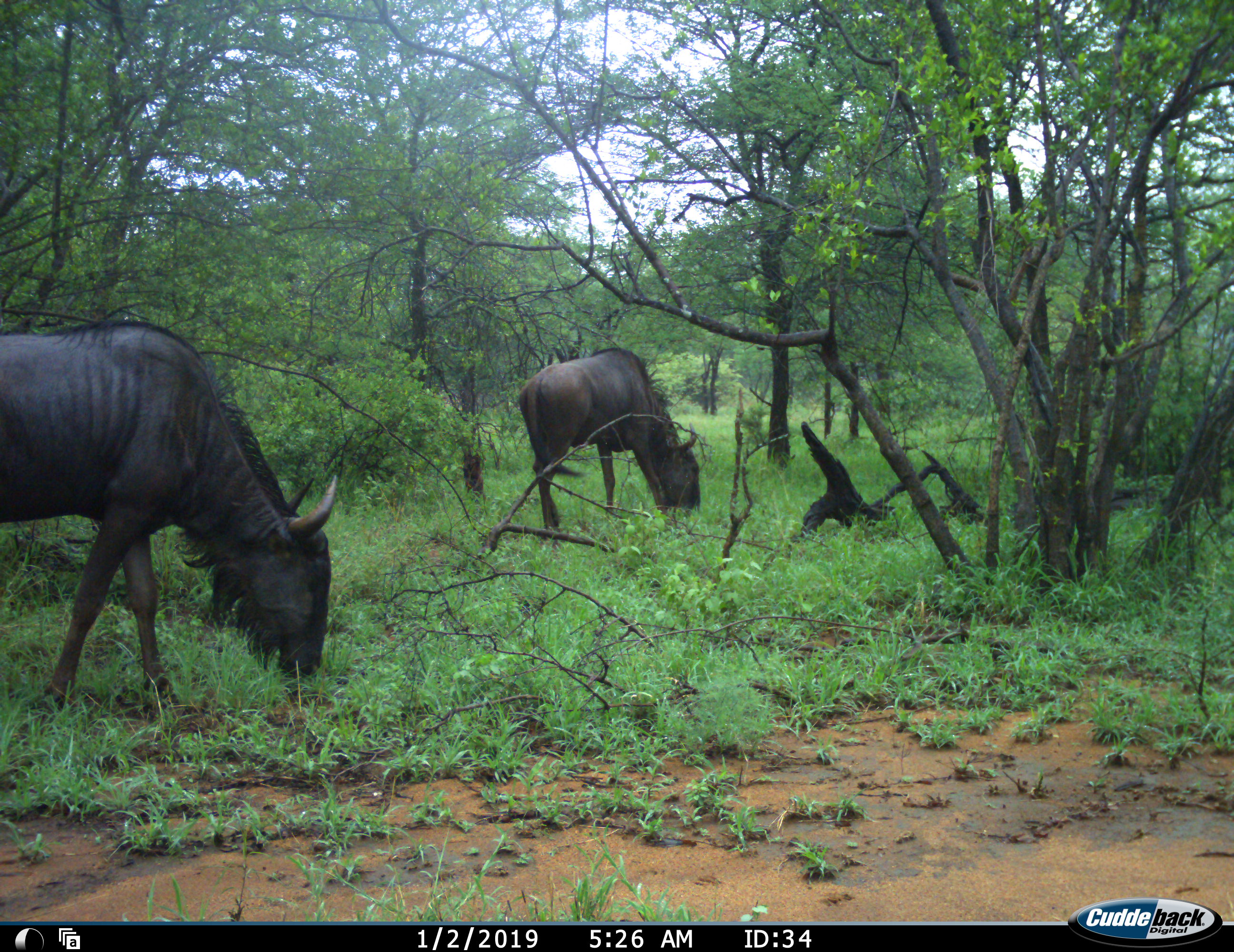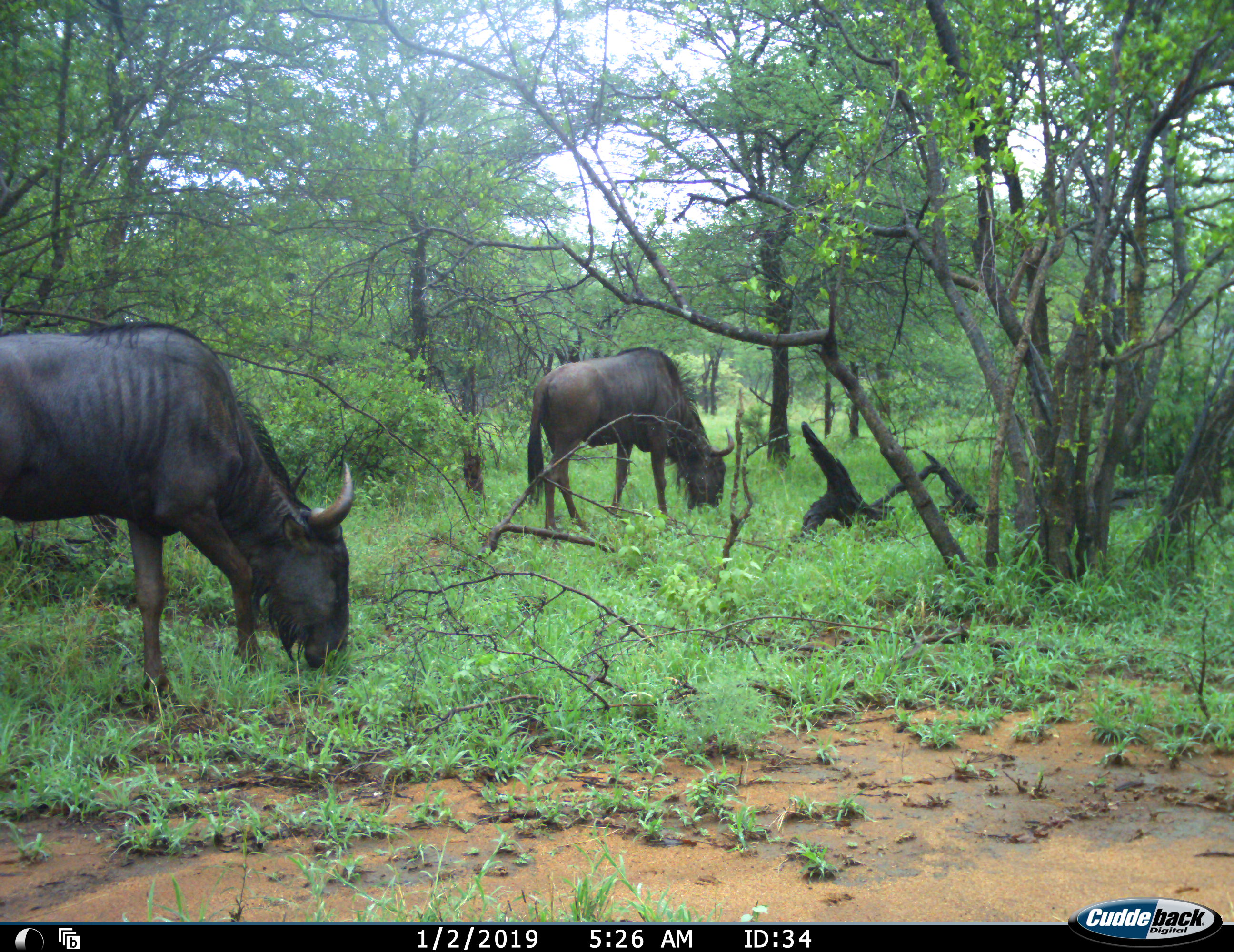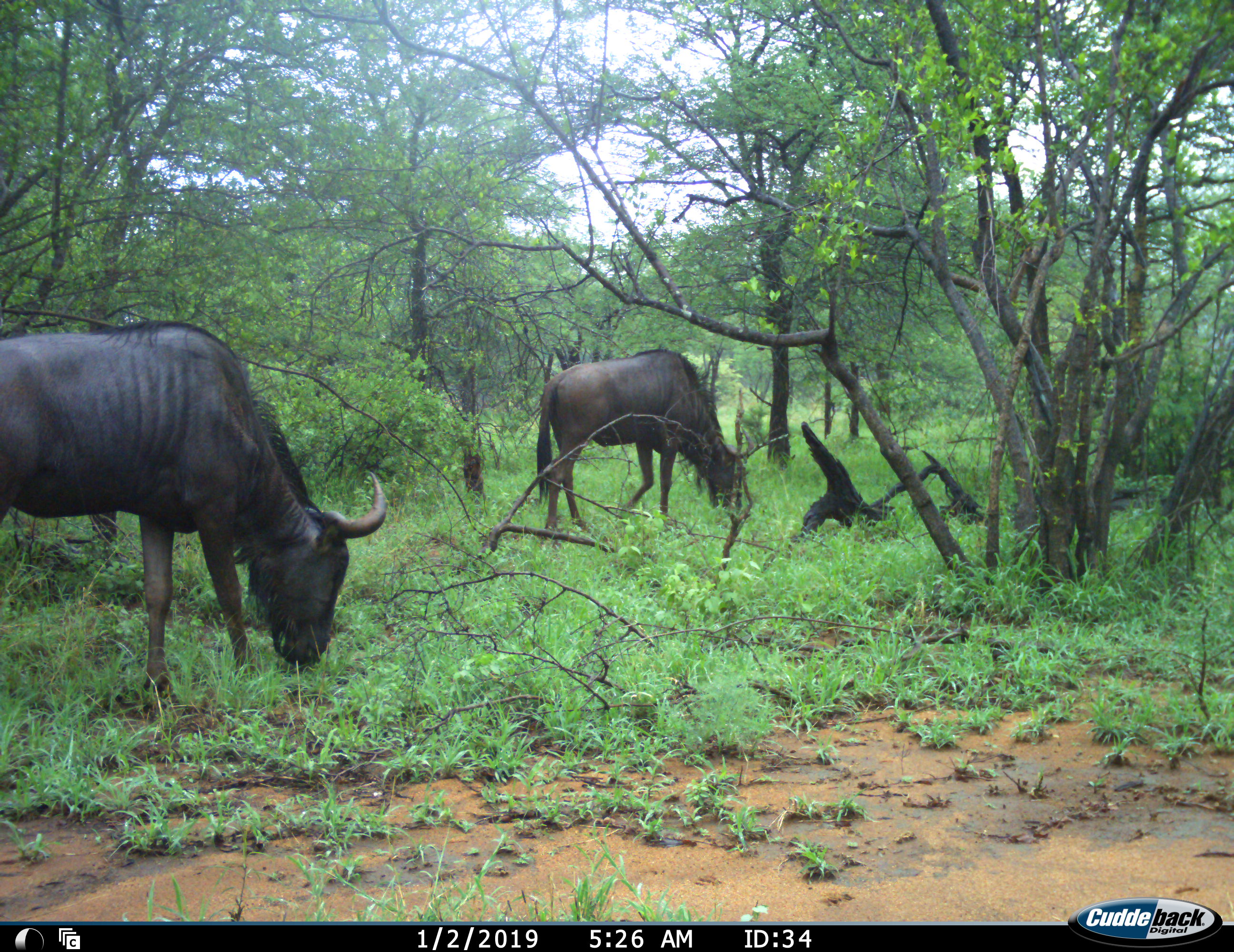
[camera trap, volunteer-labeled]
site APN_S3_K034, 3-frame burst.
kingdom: Animalia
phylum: Chordata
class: Mammalia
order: Artiodactyla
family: Bovidae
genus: Connochaetes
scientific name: Connochaetes taurinus taurinus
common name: blue wildebeest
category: wildebeestblue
Wildebeestblue (blue wildebeest) (Connochaetes taurinus taurinus), count 2. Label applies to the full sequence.